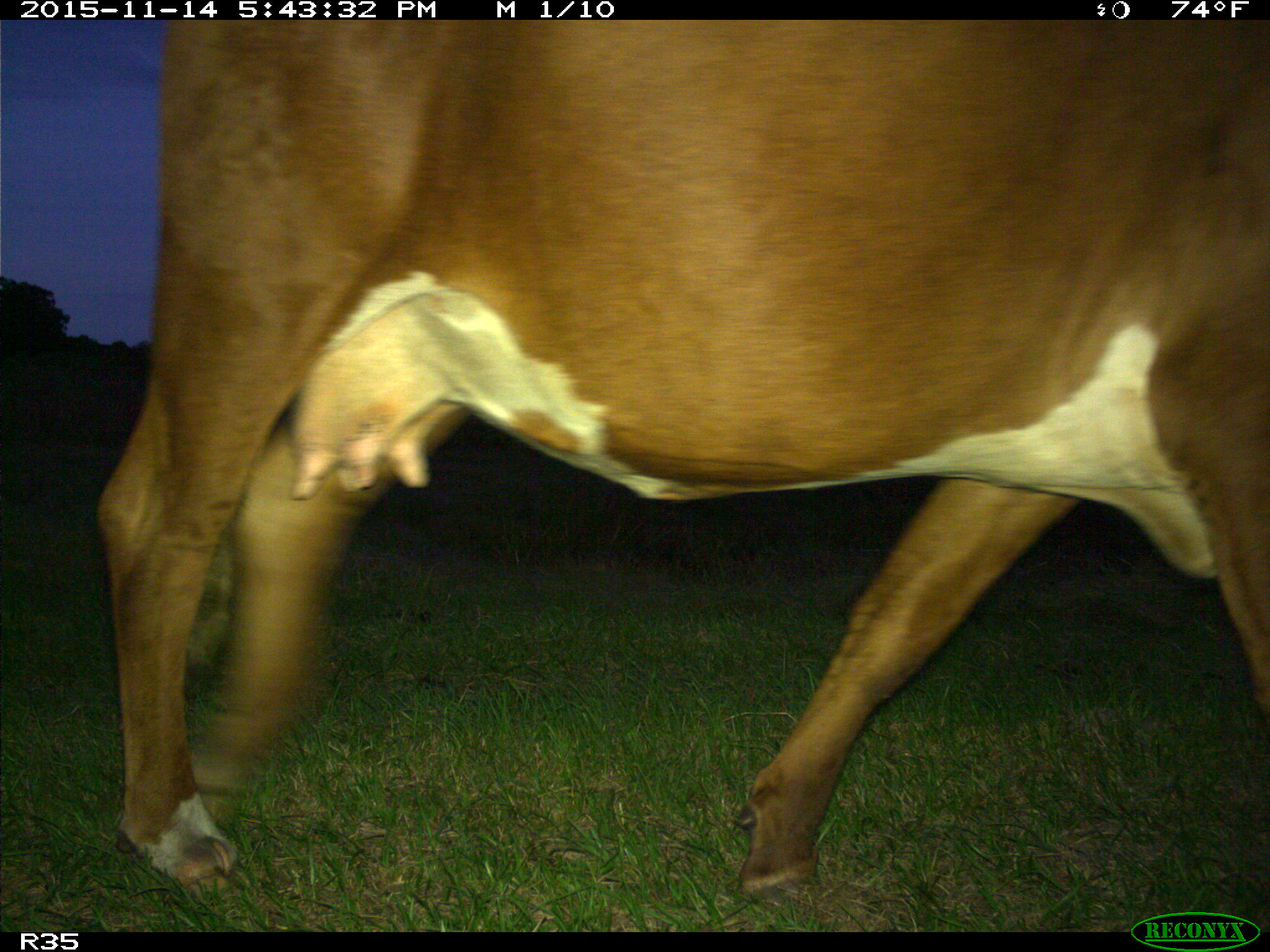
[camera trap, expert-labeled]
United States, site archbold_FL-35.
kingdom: Animalia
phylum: Chordata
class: Mammalia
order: Artiodactyla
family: Bovidae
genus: Bos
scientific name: Bos taurus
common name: domestic cow